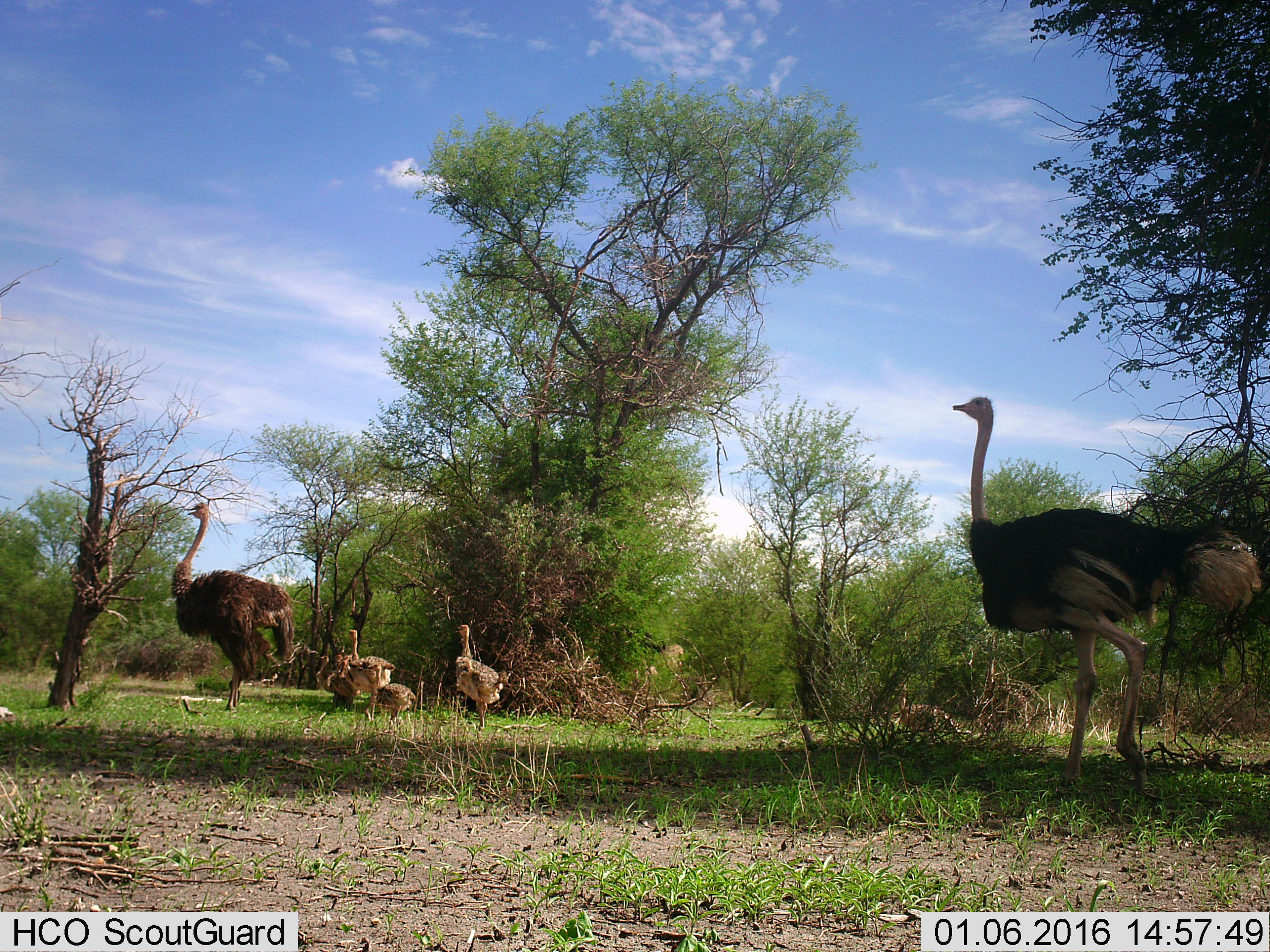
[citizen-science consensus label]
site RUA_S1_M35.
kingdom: Animalia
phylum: Chordata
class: Aves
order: Struthioniformes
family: Struthionidae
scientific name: Struthionidae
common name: ostrich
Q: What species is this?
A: Ostrich (Struthionidae).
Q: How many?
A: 7.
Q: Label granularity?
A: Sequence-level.